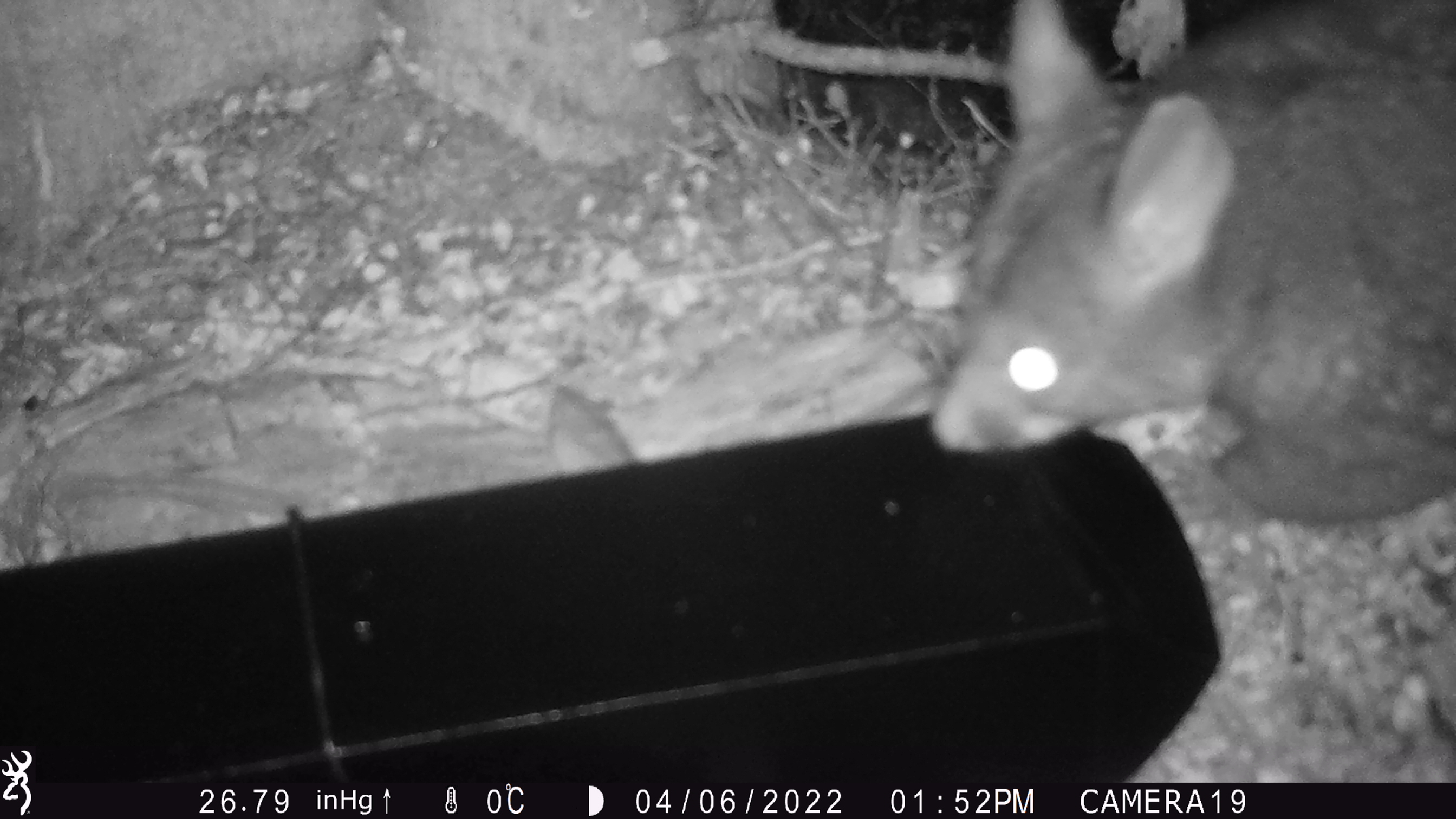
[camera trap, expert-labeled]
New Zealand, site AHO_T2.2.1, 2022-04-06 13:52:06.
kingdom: Animalia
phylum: Chordata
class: Mammalia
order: Diprotodontia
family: Phalangeridae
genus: Trichosurus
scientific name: Trichosurus vulpecula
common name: common brushtail possum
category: possum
Possum (common brushtail possum) (Trichosurus vulpecula).